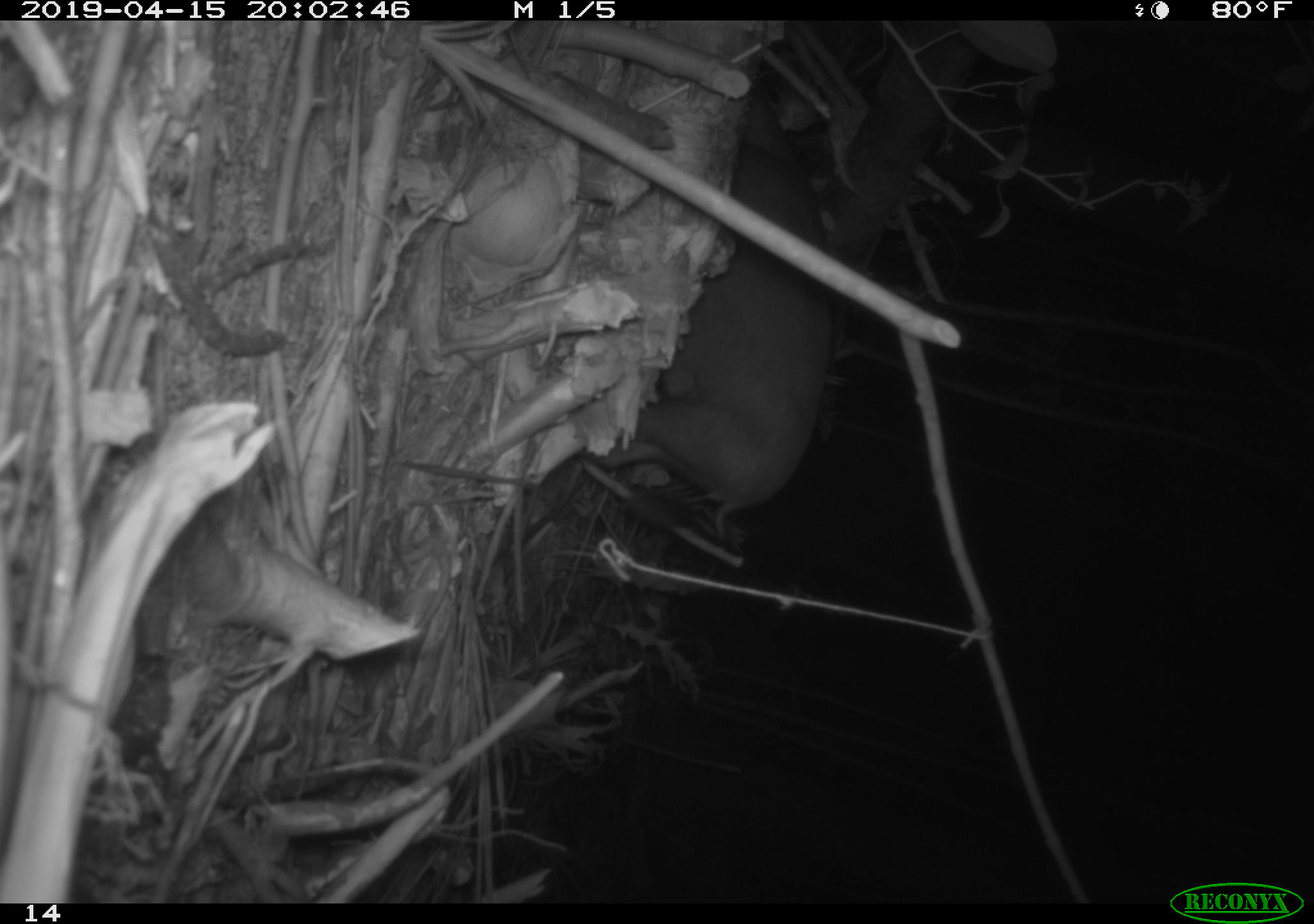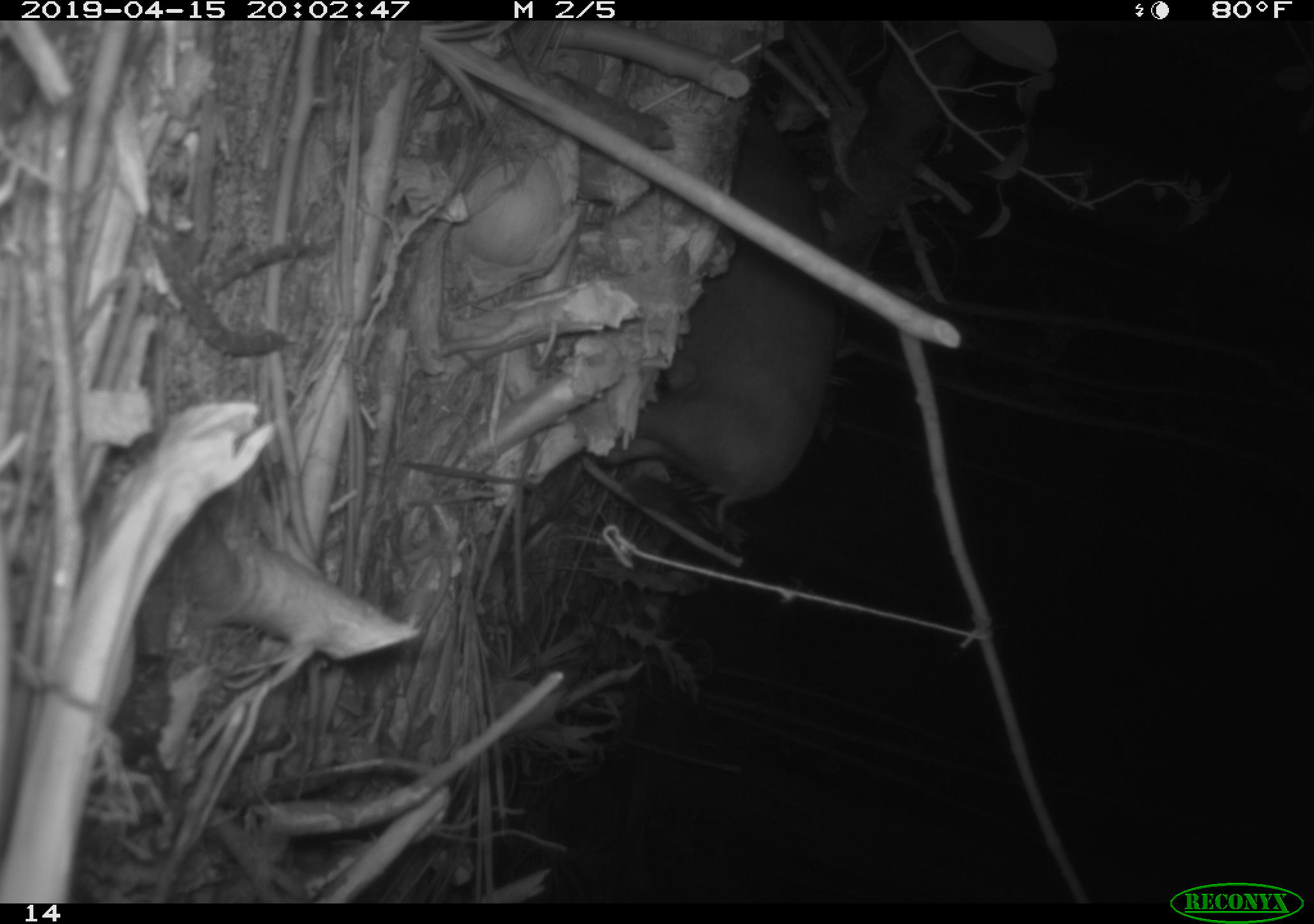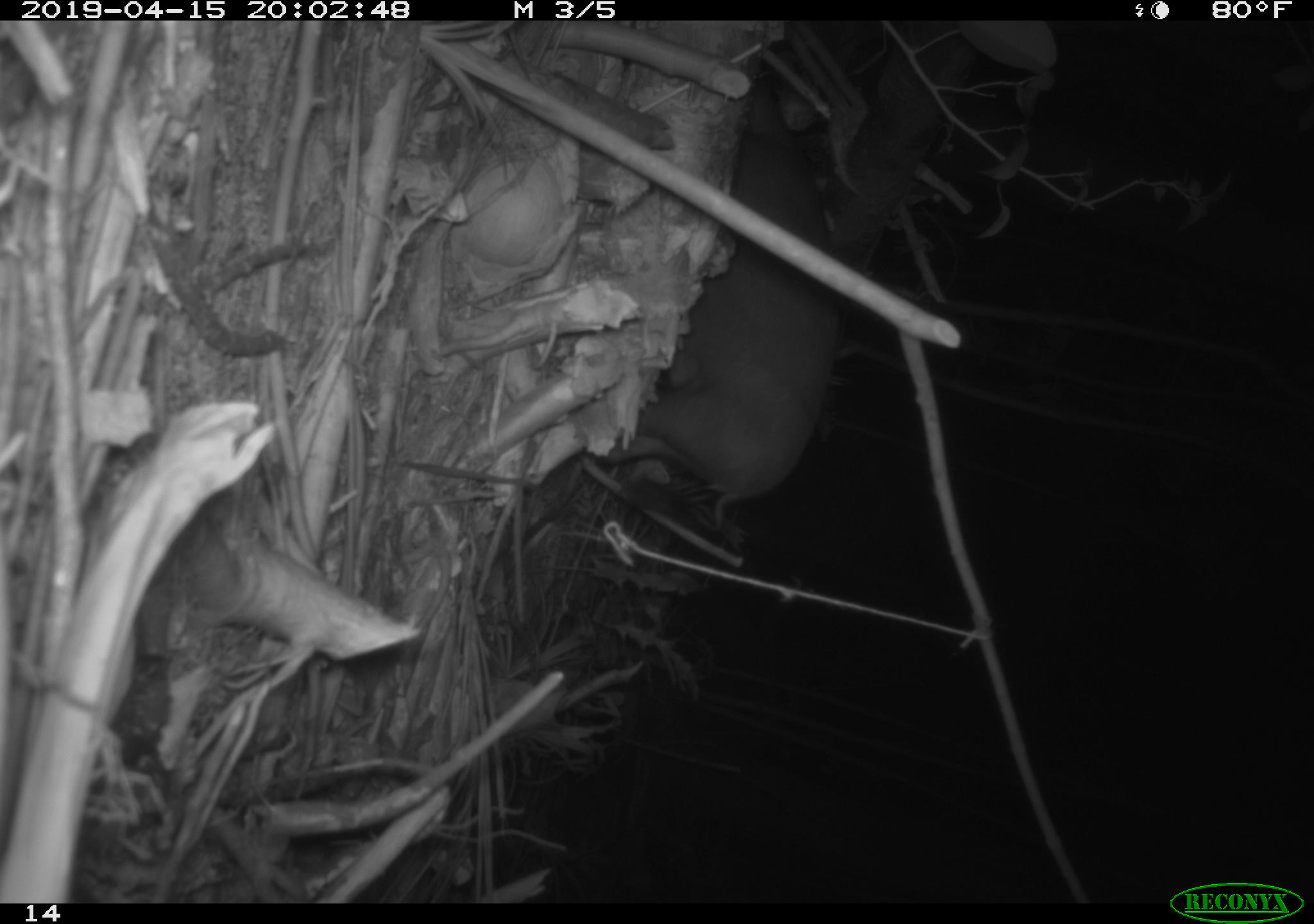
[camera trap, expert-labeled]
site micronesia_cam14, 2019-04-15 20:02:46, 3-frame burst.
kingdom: Animalia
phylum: Chordata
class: Mammalia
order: Artiodactyla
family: Suidae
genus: Sus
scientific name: Sus scrofa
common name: pig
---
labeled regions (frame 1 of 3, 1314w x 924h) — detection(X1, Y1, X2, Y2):
pig: detection(622, 15, 853, 535)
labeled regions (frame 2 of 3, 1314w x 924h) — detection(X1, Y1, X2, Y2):
pig: detection(610, 14, 878, 527)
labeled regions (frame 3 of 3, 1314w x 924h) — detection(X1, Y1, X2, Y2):
pig: detection(602, 9, 856, 528)